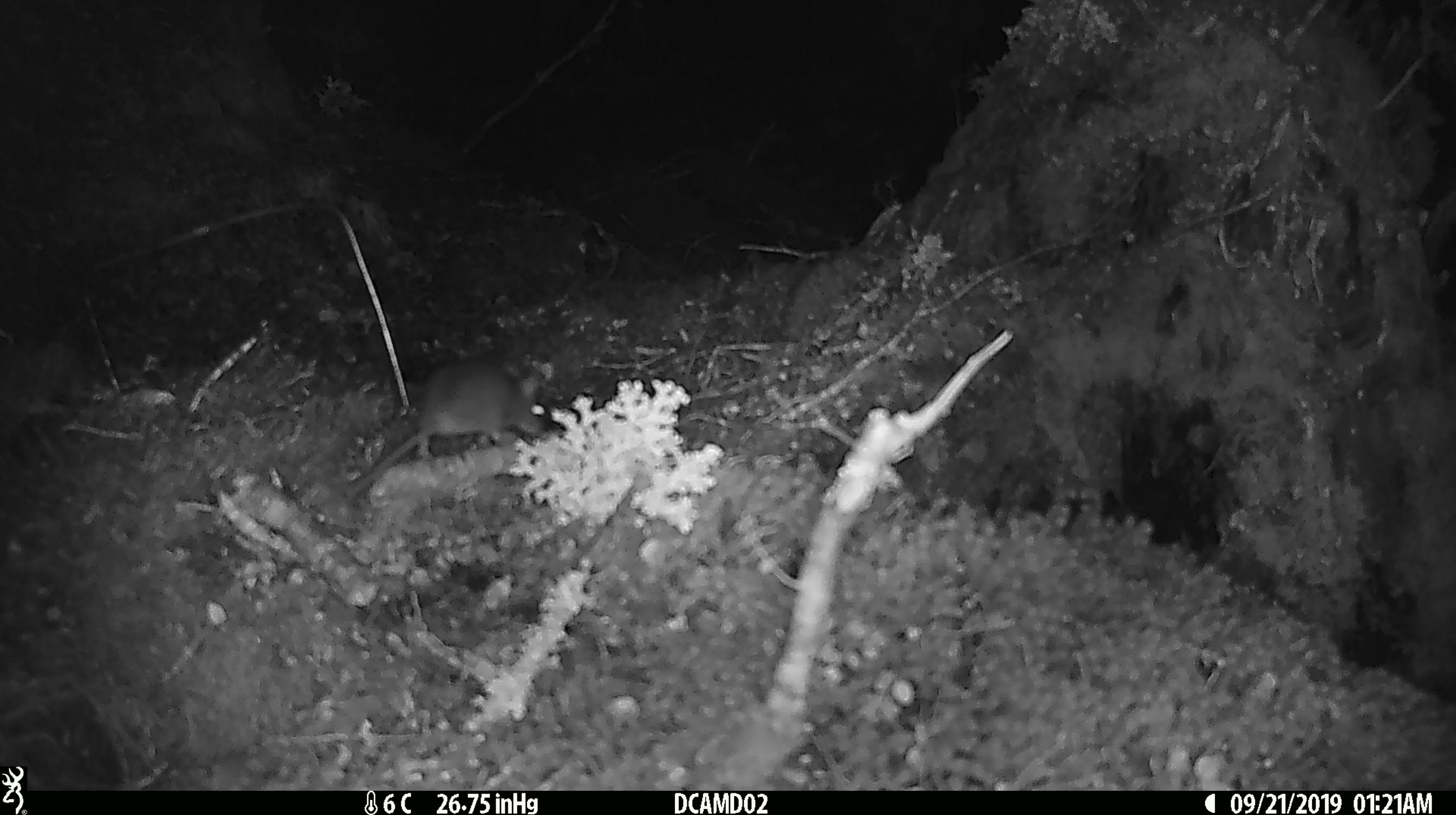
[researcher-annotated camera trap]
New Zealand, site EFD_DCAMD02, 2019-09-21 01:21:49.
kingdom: Animalia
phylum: Chordata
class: Mammalia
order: Rodentia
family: Muridae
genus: Mus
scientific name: Mus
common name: mouse